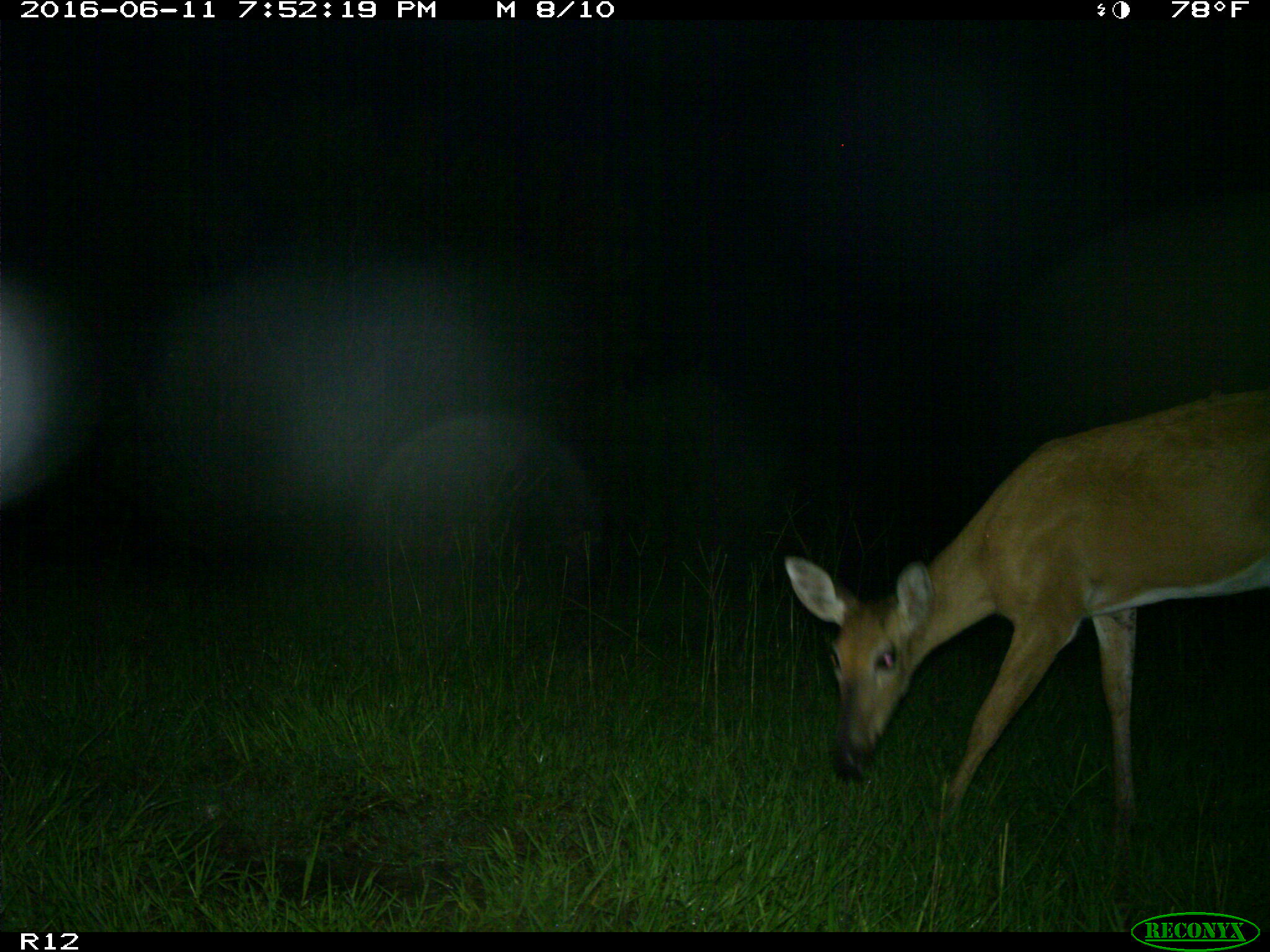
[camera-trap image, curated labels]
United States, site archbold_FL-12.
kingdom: Animalia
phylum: Chordata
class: Mammalia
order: Artiodactyla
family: Cervidae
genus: Odocoileus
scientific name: Odocoileus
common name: deer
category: unidentified deer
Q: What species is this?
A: Unidentified deer (deer) (Odocoileus).